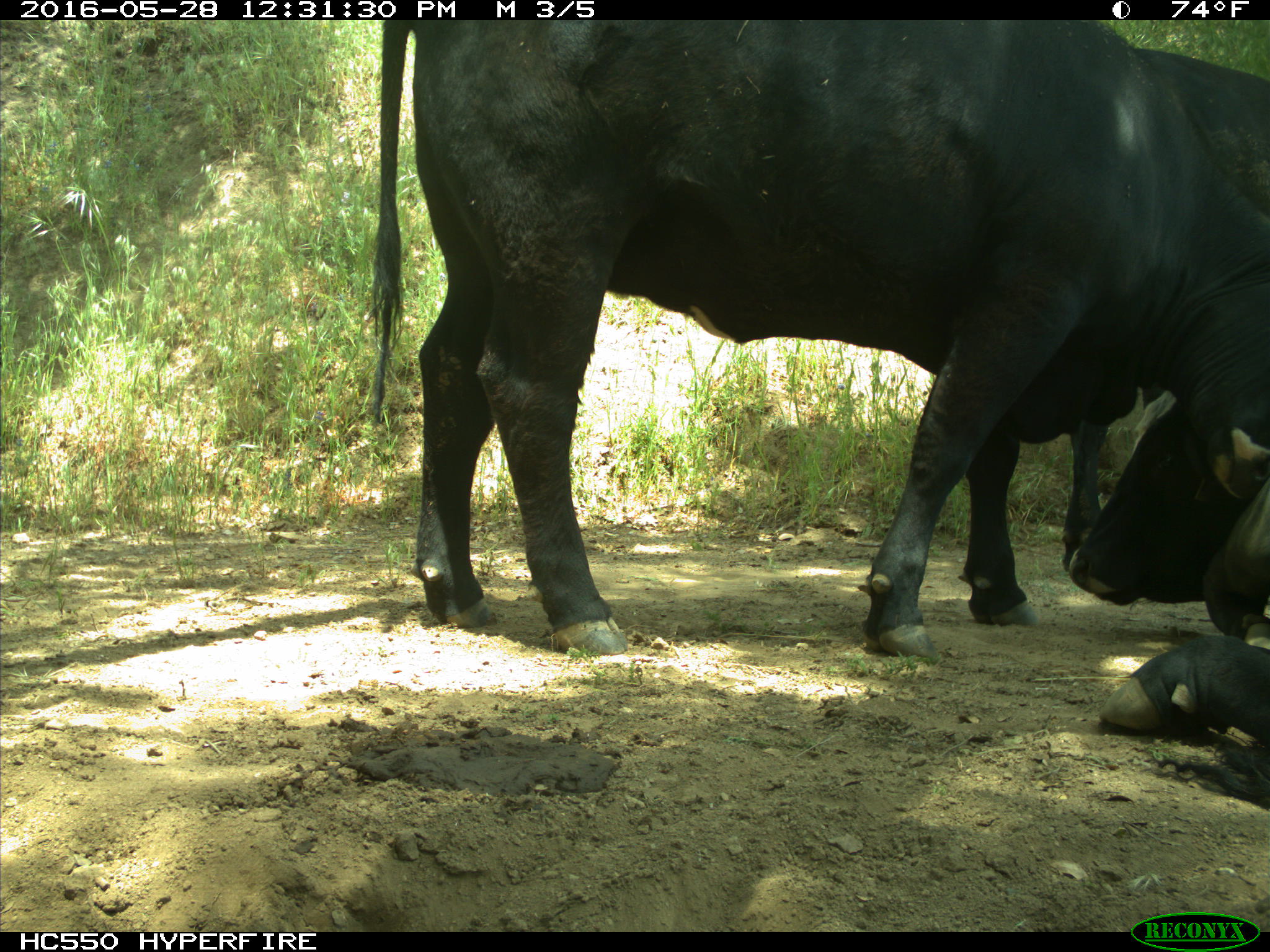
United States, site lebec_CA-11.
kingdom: Animalia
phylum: Chordata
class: Mammalia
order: Artiodactyla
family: Bovidae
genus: Bos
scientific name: Bos taurus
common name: domestic cow